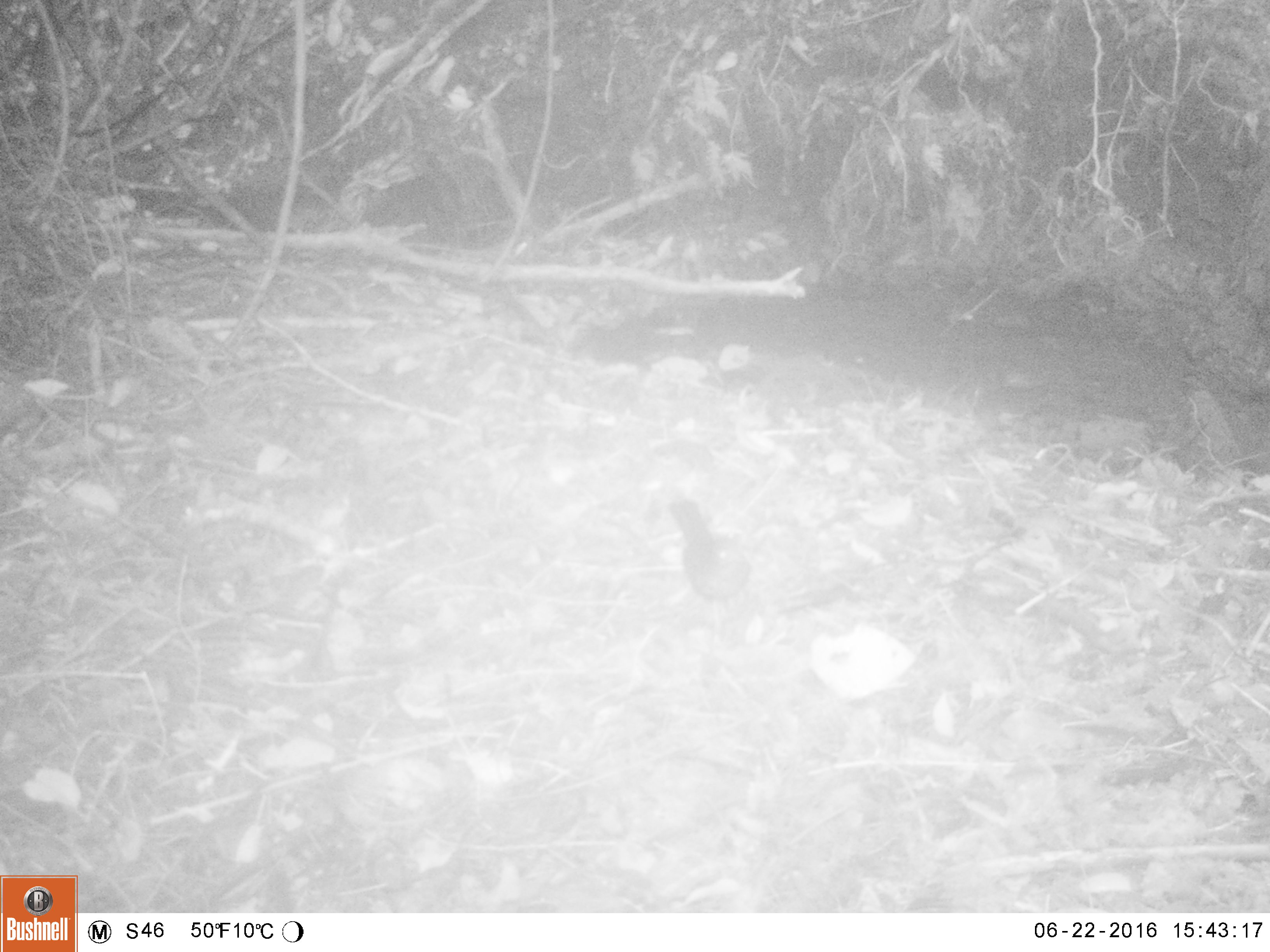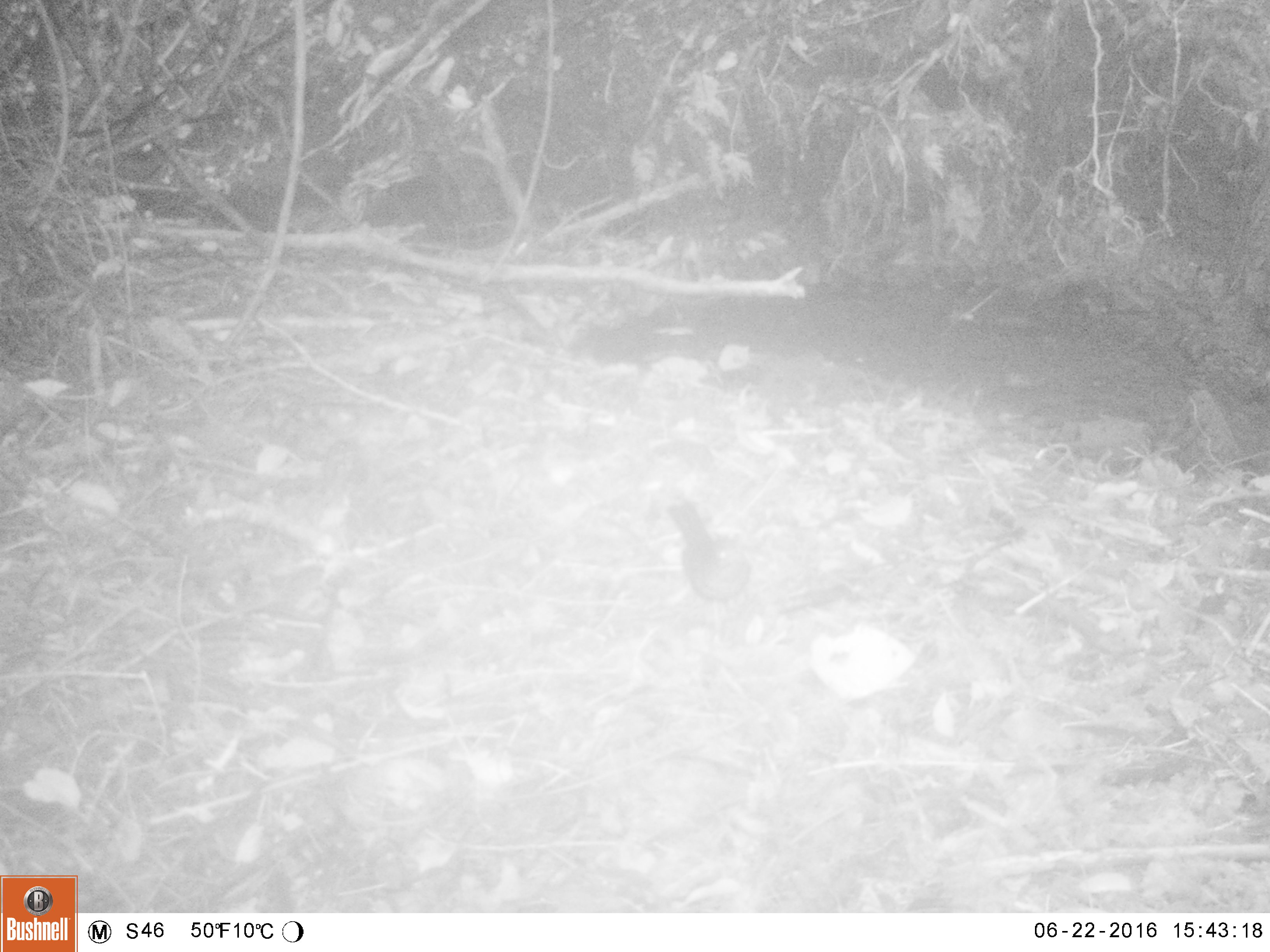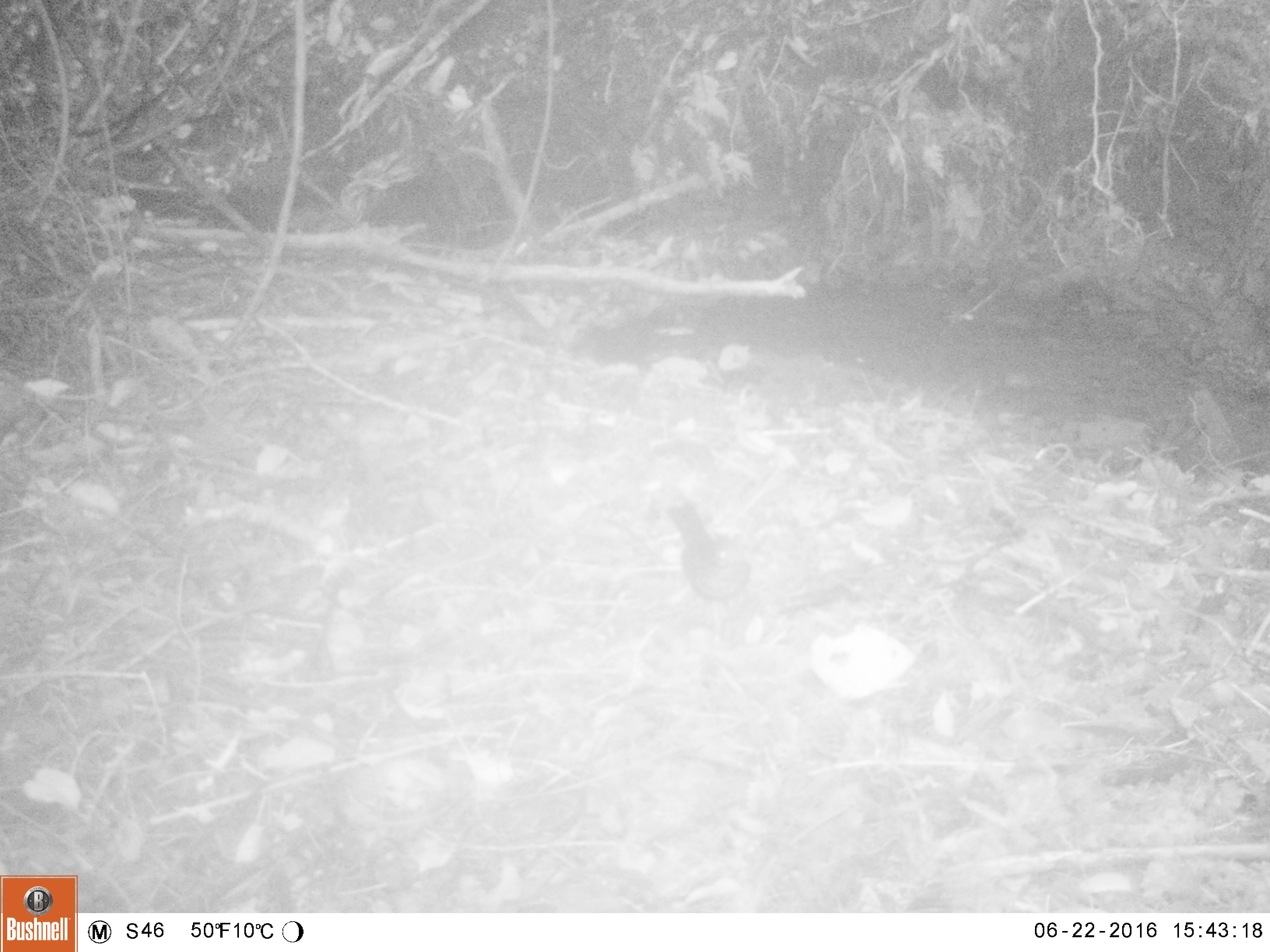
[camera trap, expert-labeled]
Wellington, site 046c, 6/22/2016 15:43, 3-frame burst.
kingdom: Animalia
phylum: Chordata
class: Aves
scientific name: Aves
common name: bird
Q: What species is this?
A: Bird (Aves).